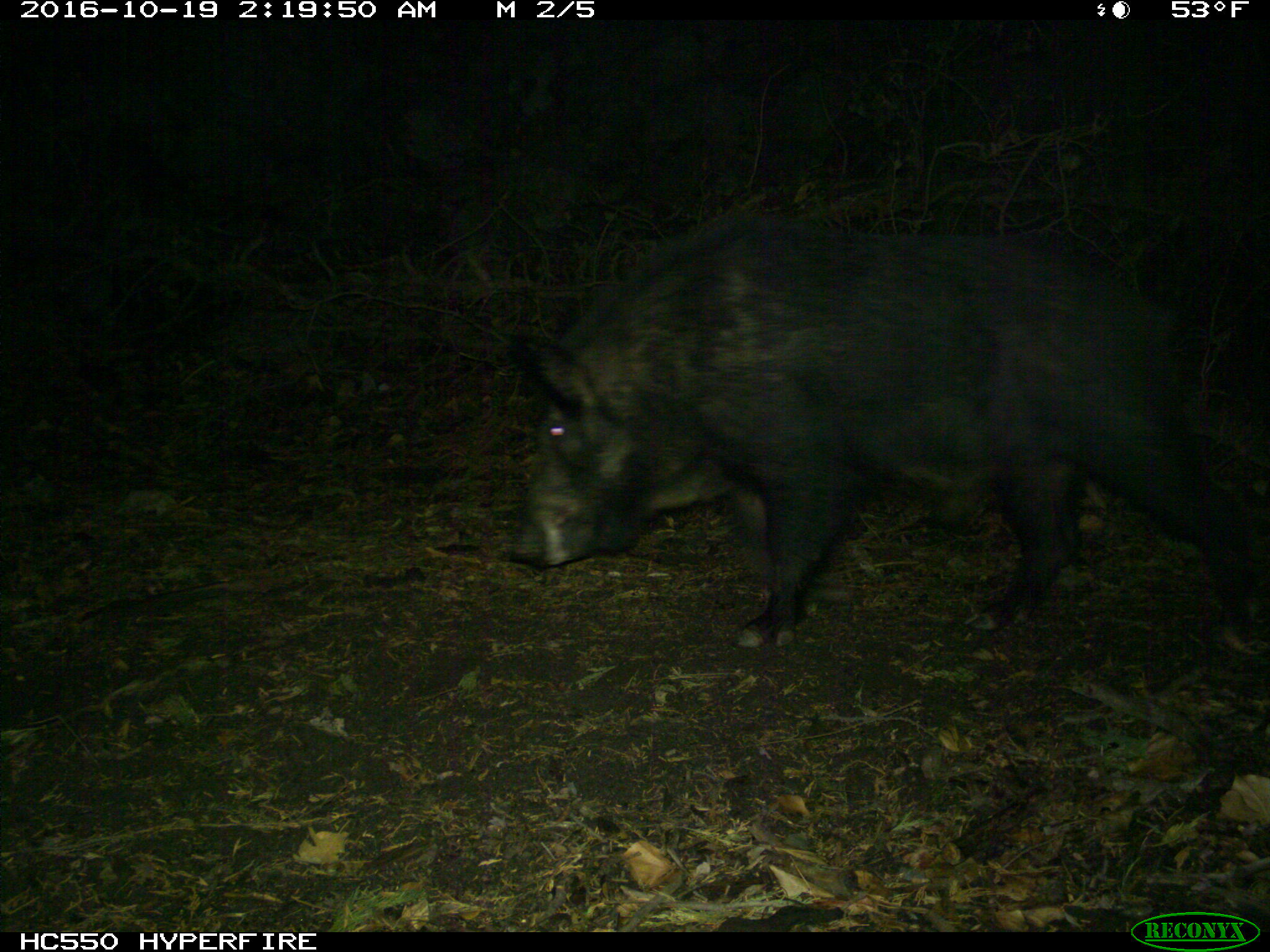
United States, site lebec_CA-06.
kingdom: Animalia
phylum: Chordata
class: Mammalia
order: Artiodactyla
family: Suidae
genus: Sus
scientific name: Sus scrofa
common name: wild boar